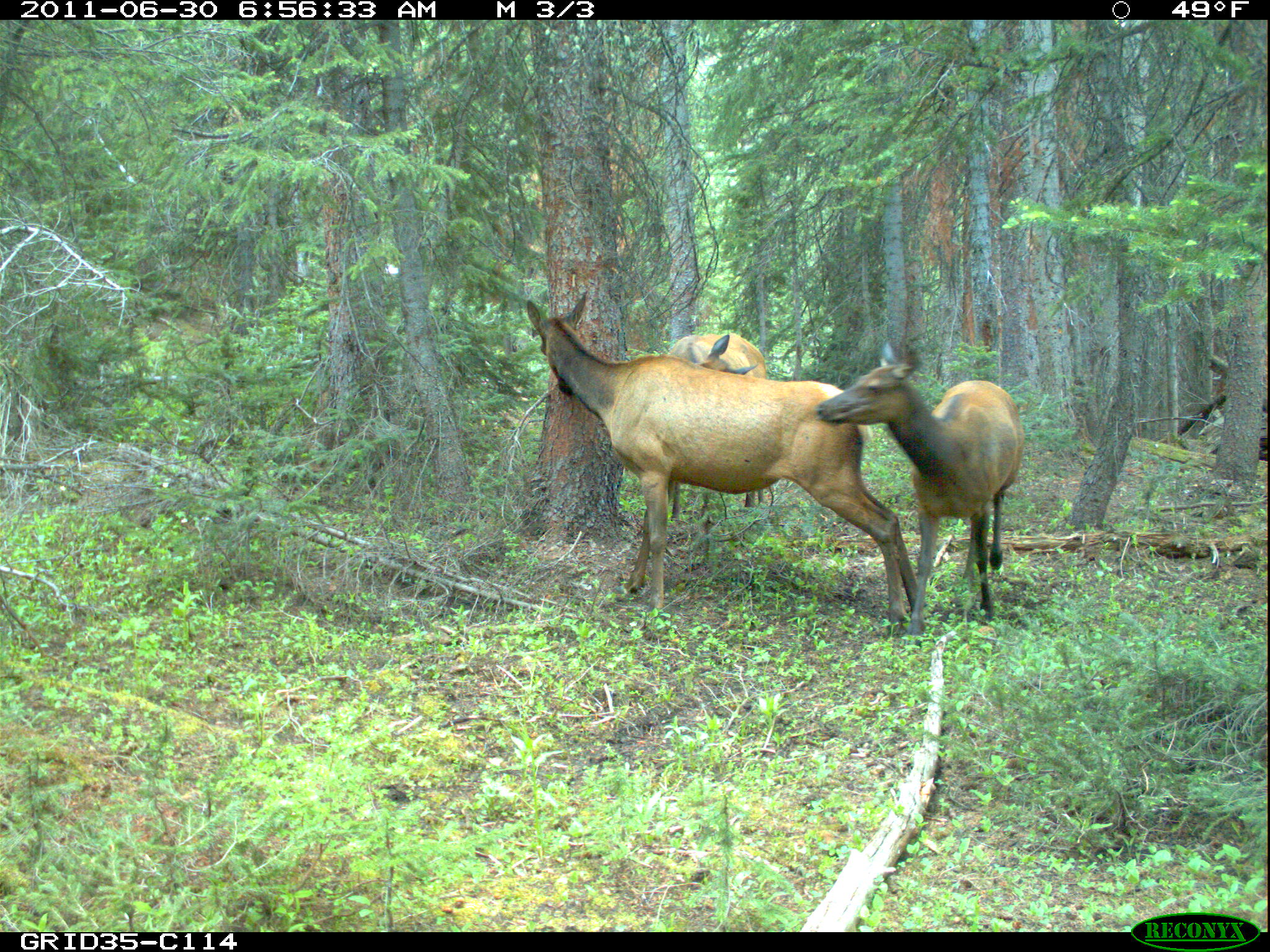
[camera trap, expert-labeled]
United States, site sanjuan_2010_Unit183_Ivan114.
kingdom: Animalia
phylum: Chordata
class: Mammalia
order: Artiodactyla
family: Cervidae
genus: Cervus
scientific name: Cervus elaphus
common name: red deer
Cervus elaphus (red deer).